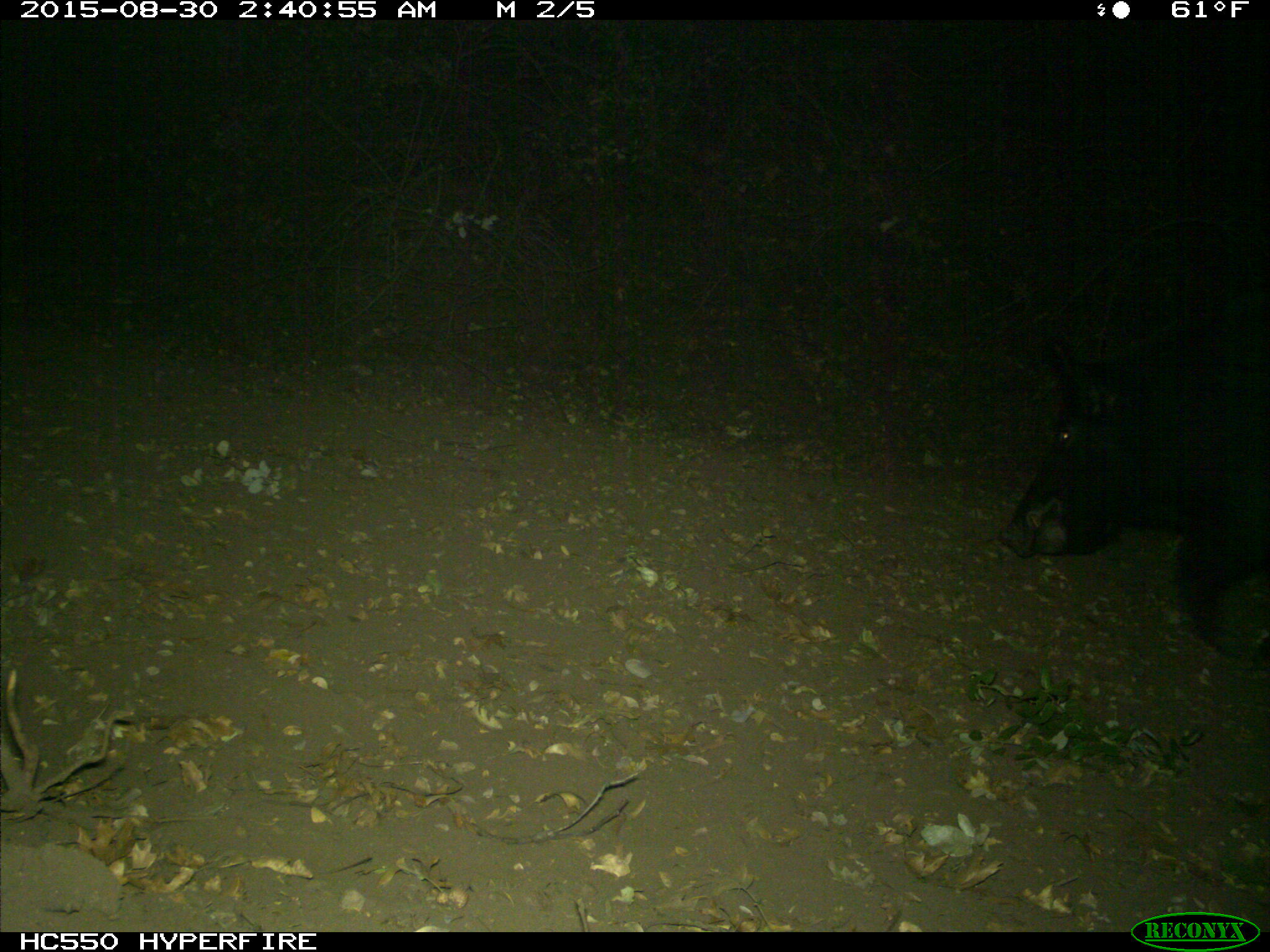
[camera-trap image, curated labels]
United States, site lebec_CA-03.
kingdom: Animalia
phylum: Chordata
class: Mammalia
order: Artiodactyla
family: Suidae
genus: Sus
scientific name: Sus scrofa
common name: wild boar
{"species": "Sus scrofa (wild boar)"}